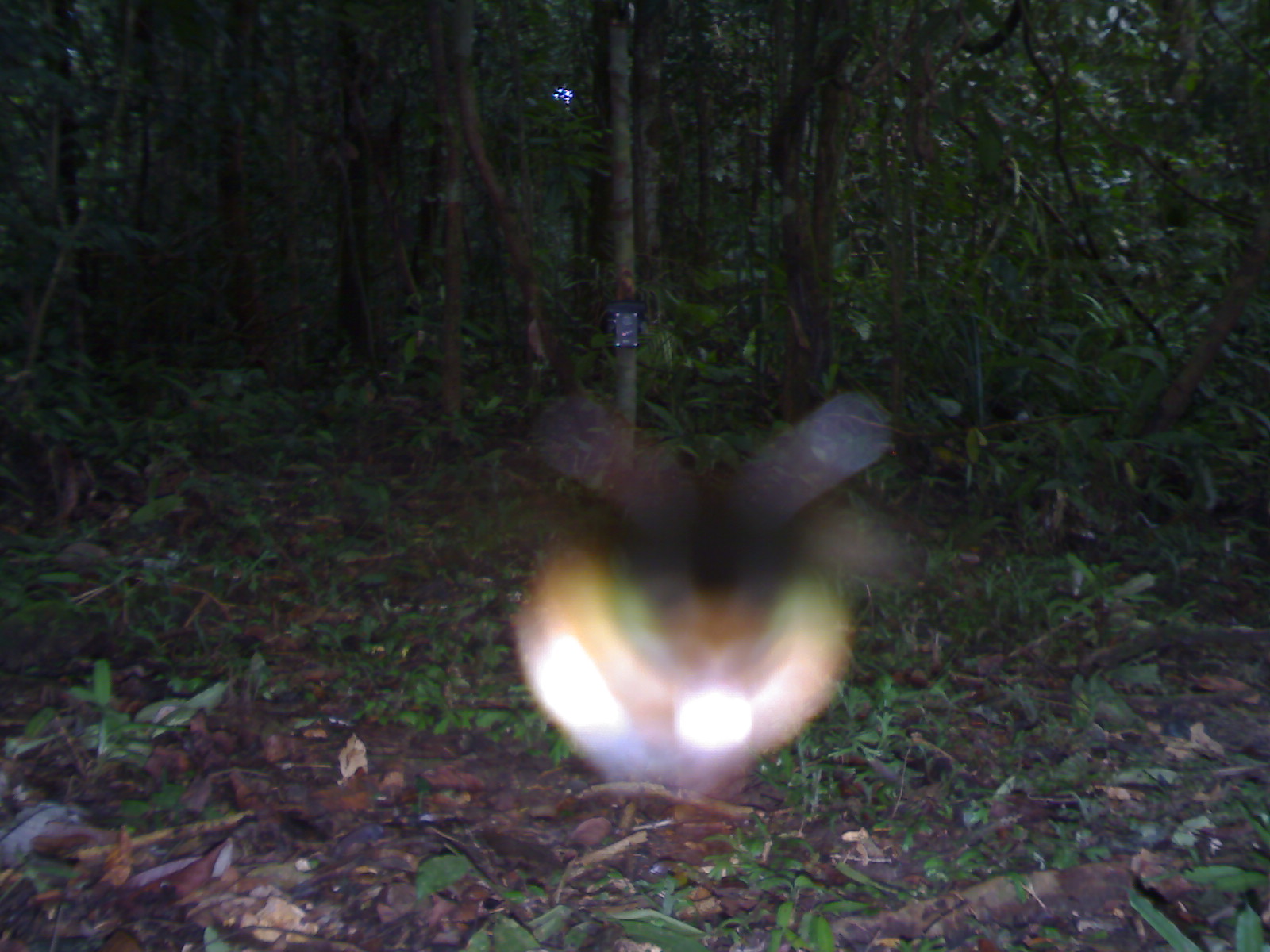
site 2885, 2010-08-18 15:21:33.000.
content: unidentified animal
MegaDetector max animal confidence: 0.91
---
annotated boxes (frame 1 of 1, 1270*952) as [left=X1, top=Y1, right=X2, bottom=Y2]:
unknown: [left=503, top=387, right=901, bottom=799]